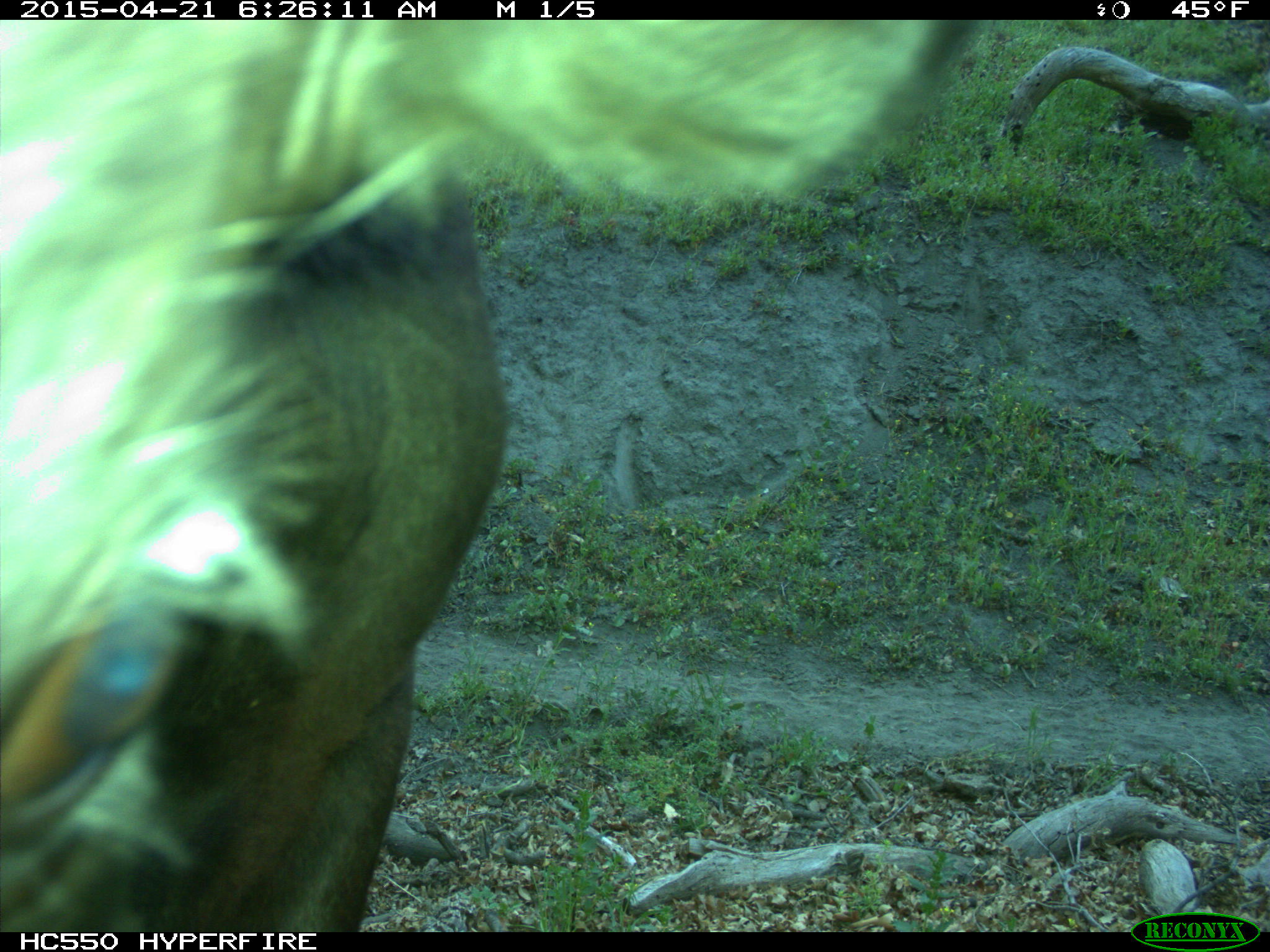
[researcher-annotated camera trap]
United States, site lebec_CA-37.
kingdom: Animalia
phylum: Chordata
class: Mammalia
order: Artiodactyla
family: Bovidae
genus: Bos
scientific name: Bos taurus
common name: domestic cow